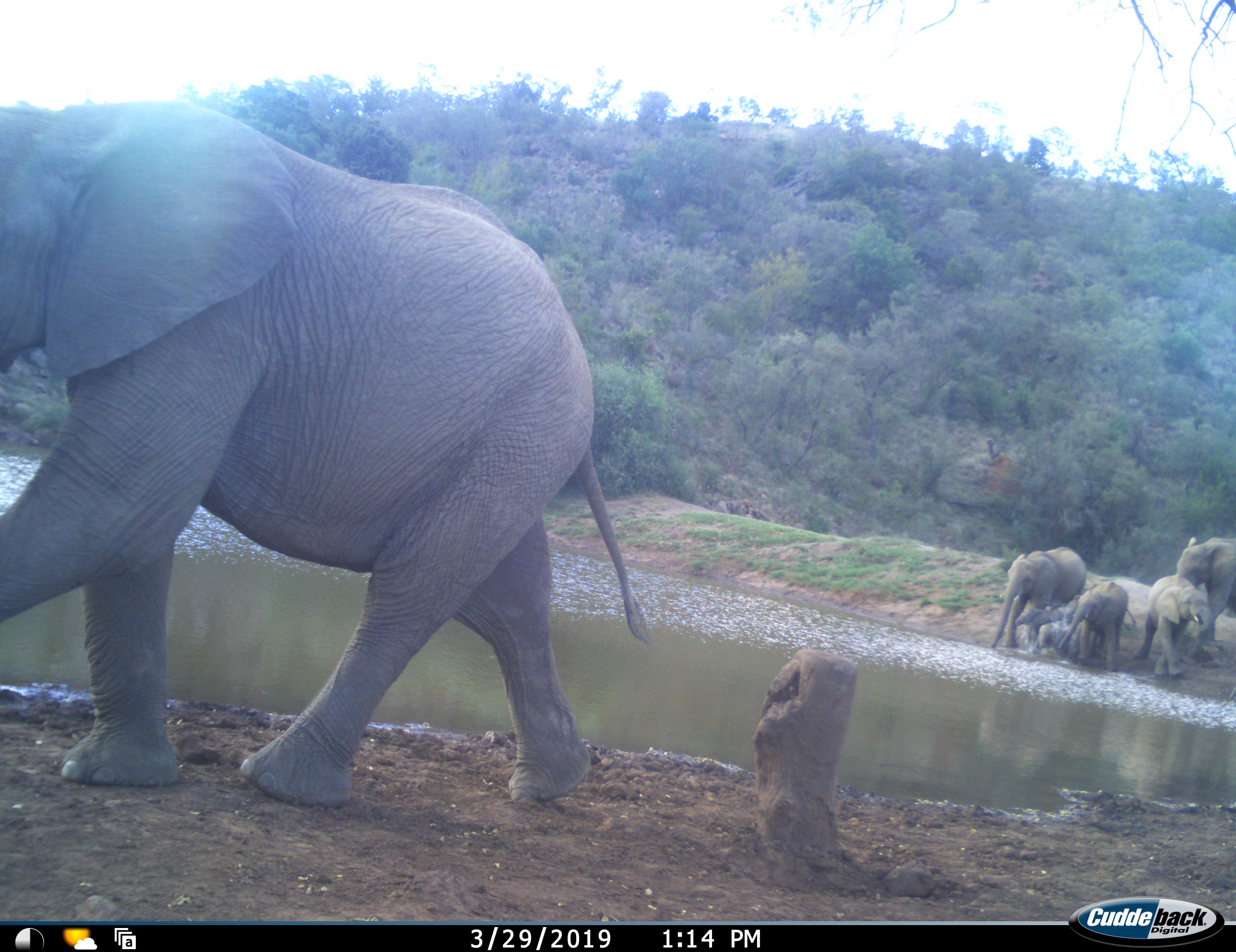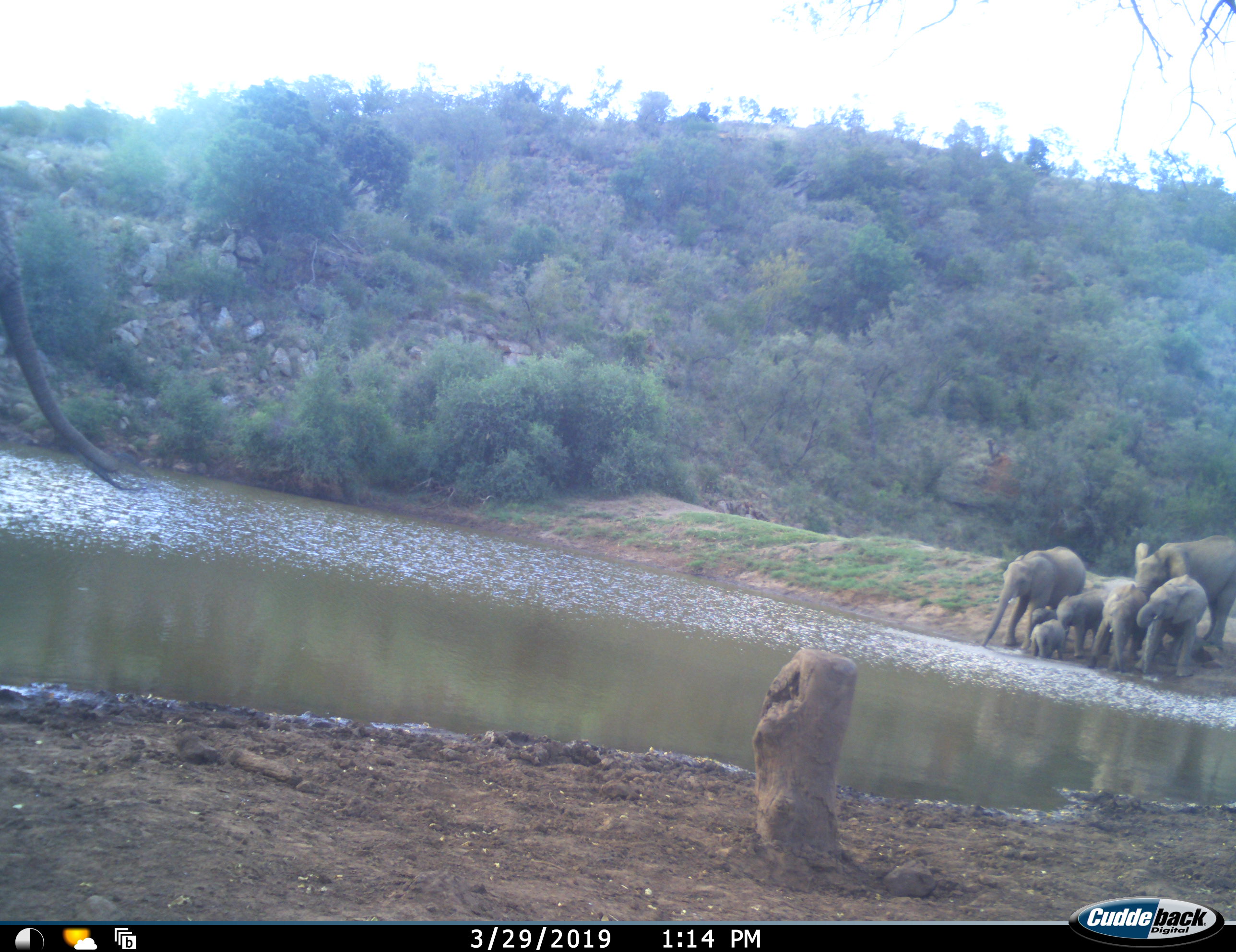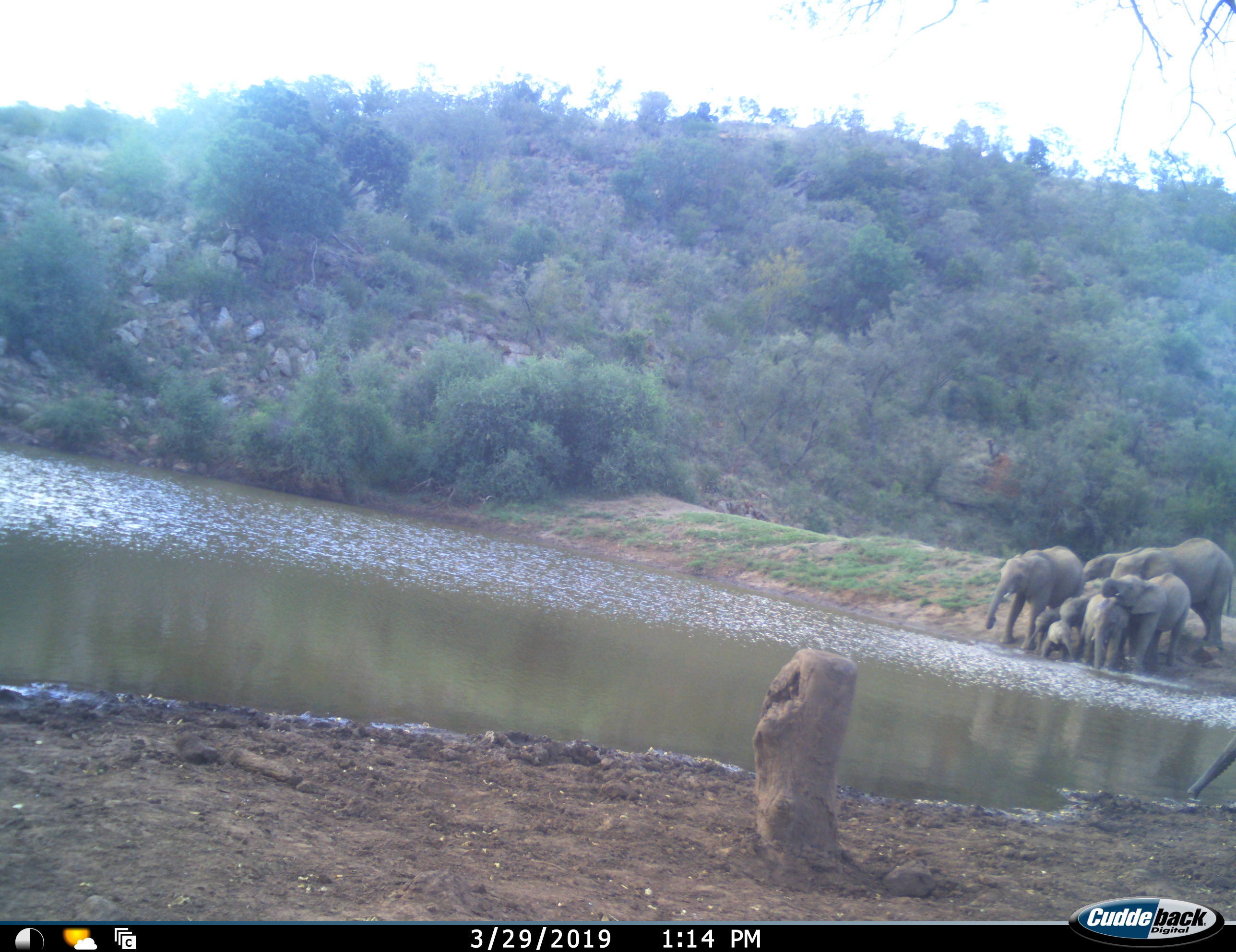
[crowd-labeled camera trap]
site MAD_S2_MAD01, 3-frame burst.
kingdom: Animalia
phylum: Chordata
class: Mammalia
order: Proboscidea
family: Elephantidae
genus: Loxodonta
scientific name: Loxodonta africana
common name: african bush elephant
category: elephant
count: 8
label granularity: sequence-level